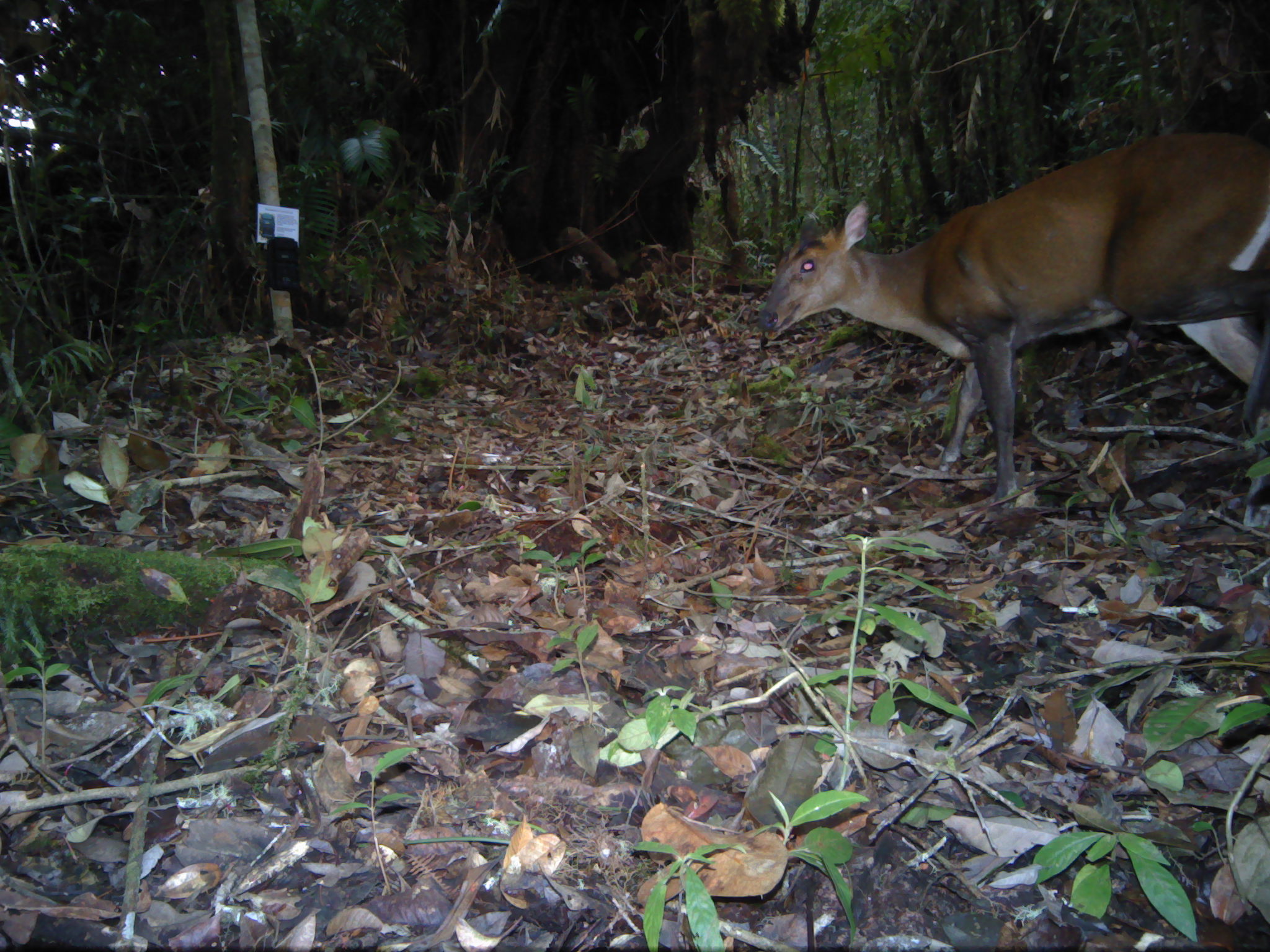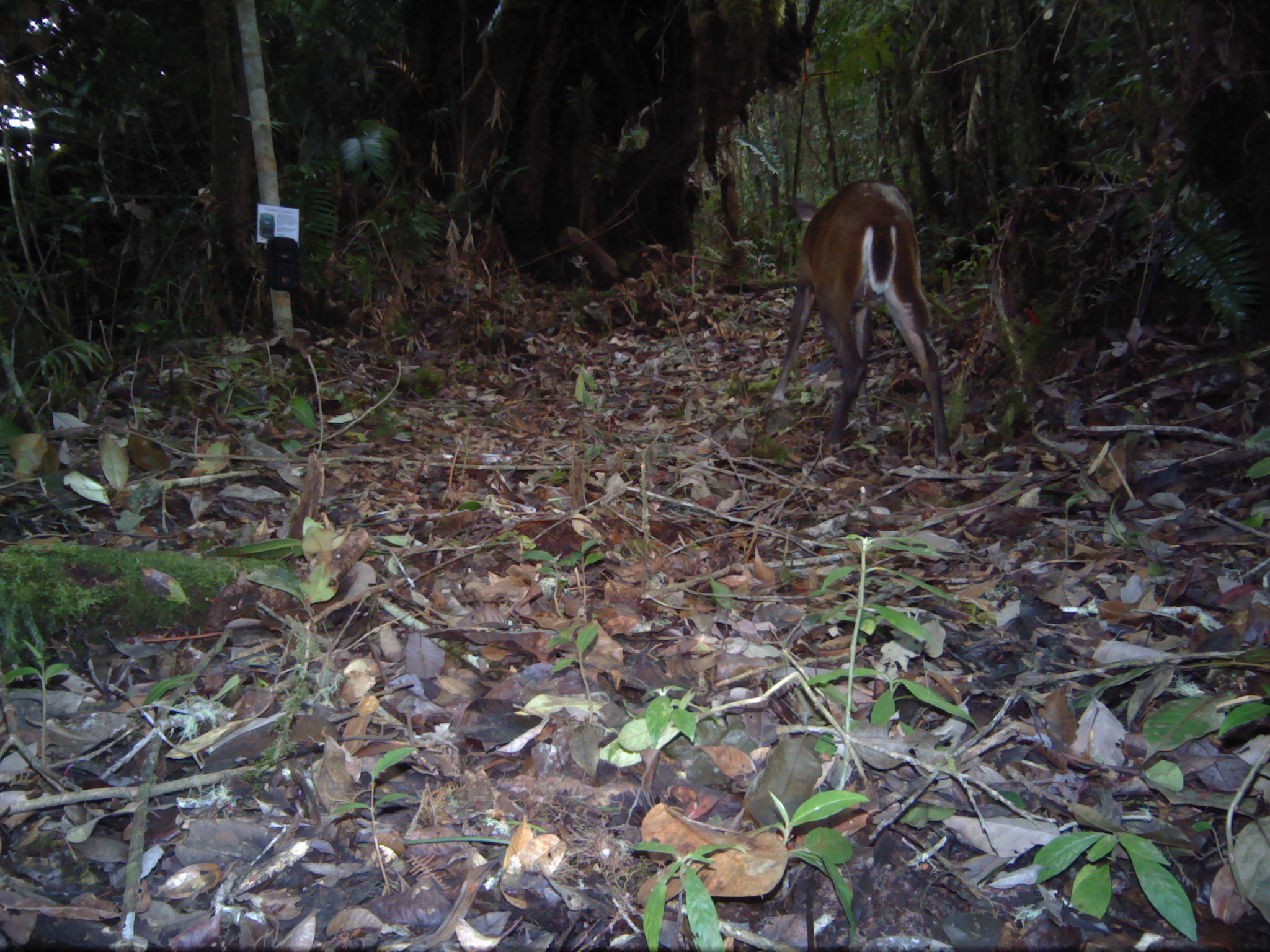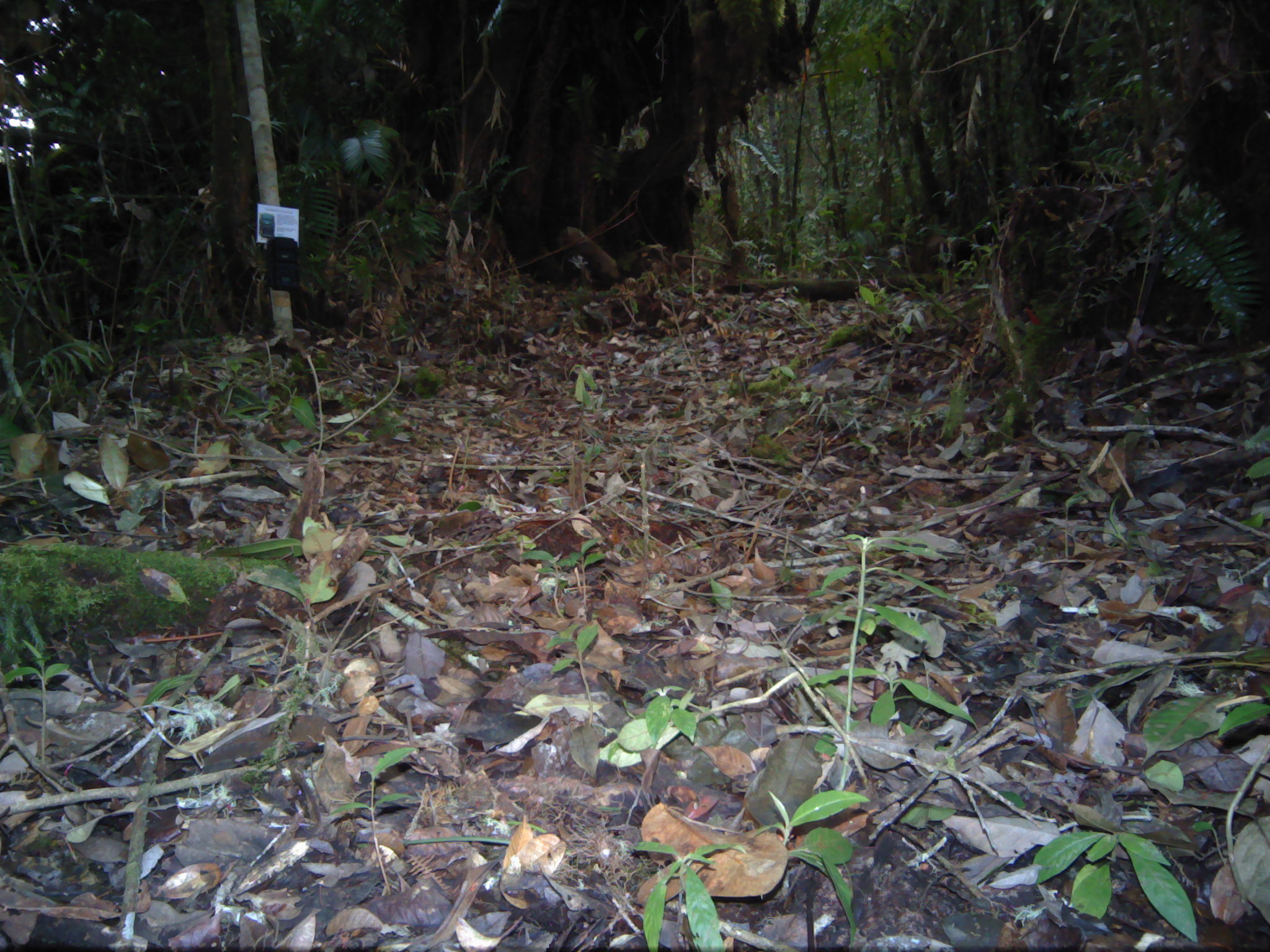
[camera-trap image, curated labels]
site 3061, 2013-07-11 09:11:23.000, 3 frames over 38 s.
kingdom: Animalia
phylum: Chordata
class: Mammalia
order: Artiodactyla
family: Cervidae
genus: Muntiacus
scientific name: Muntiacus muntjak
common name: southern red muntjac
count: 1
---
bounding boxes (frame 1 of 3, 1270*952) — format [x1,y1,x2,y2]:
muntiacus muntjak: [755,132,1268,502]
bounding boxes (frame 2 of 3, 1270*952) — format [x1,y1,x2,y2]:
muntiacus muntjak: [768,180,953,470]